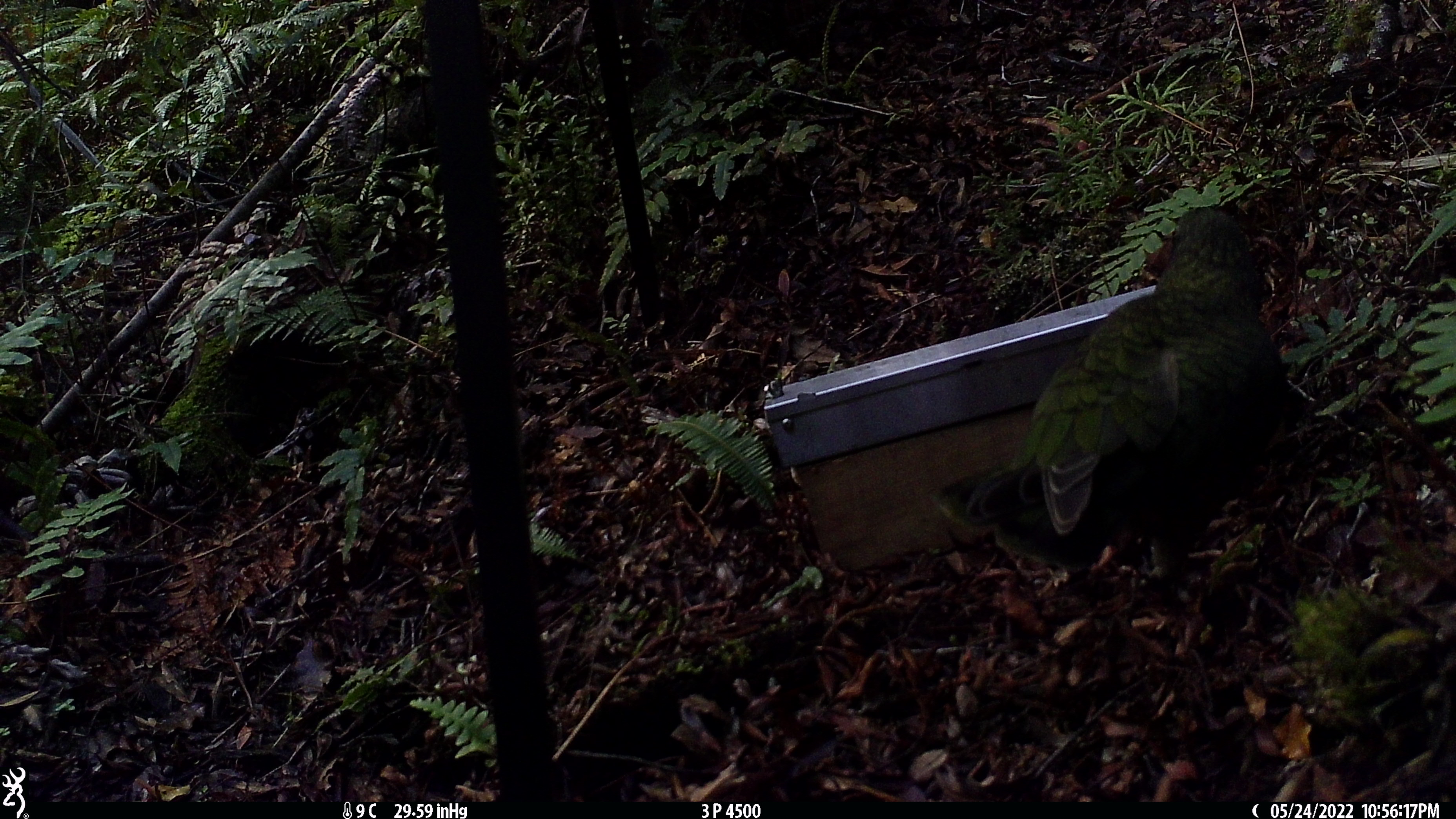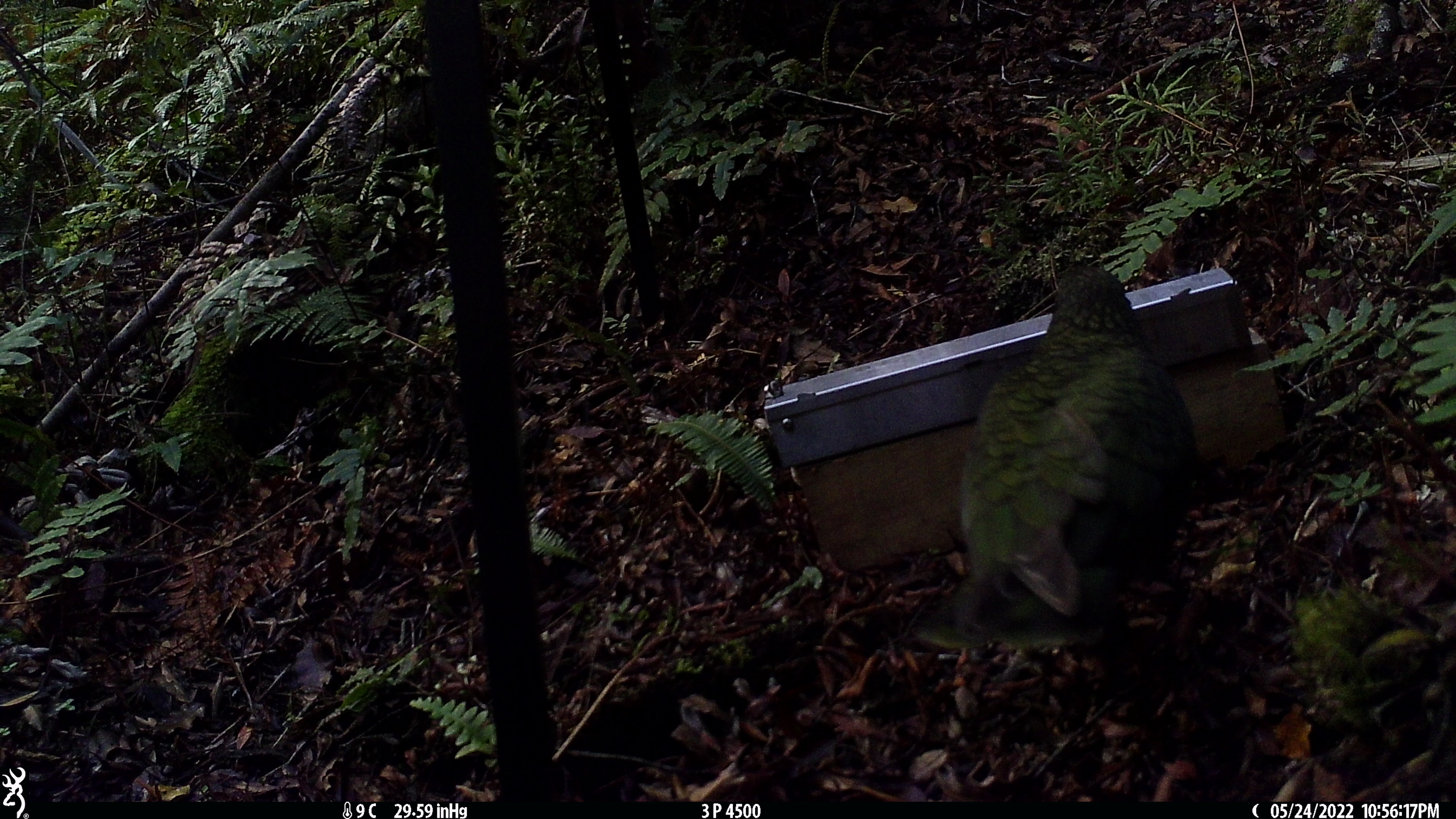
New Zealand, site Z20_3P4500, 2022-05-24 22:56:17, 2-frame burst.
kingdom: Animalia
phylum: Chordata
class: Aves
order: Psittaciformes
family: Strigopidae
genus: Nestor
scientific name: Nestor notabilis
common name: kea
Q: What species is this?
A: Kea (Nestor notabilis).